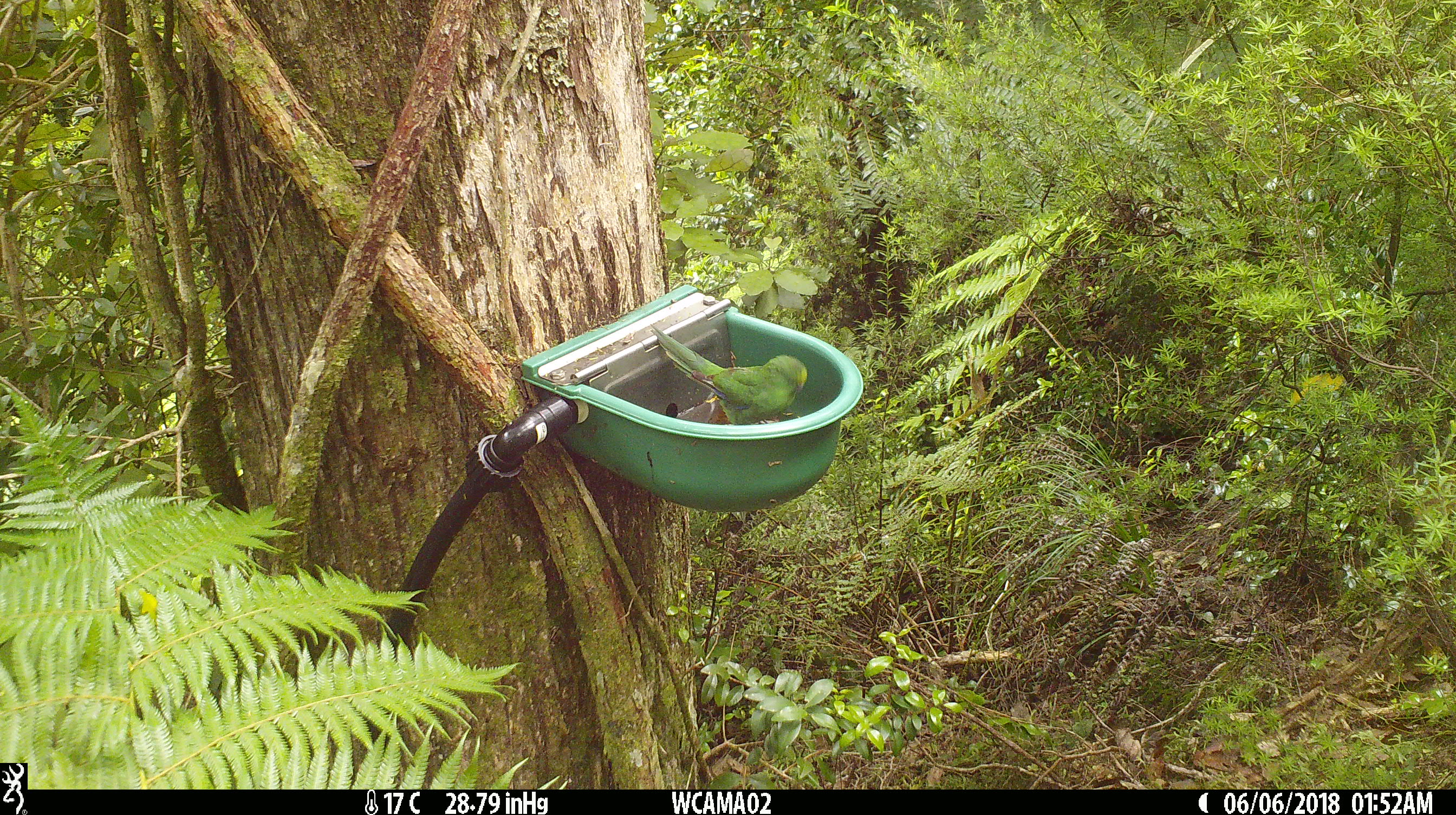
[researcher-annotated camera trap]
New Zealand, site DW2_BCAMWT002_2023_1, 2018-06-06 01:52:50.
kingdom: Animalia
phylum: Chordata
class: Aves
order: Psittaciformes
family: Psittaculidae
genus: Cyanoramphus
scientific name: Cyanoramphus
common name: parakeet